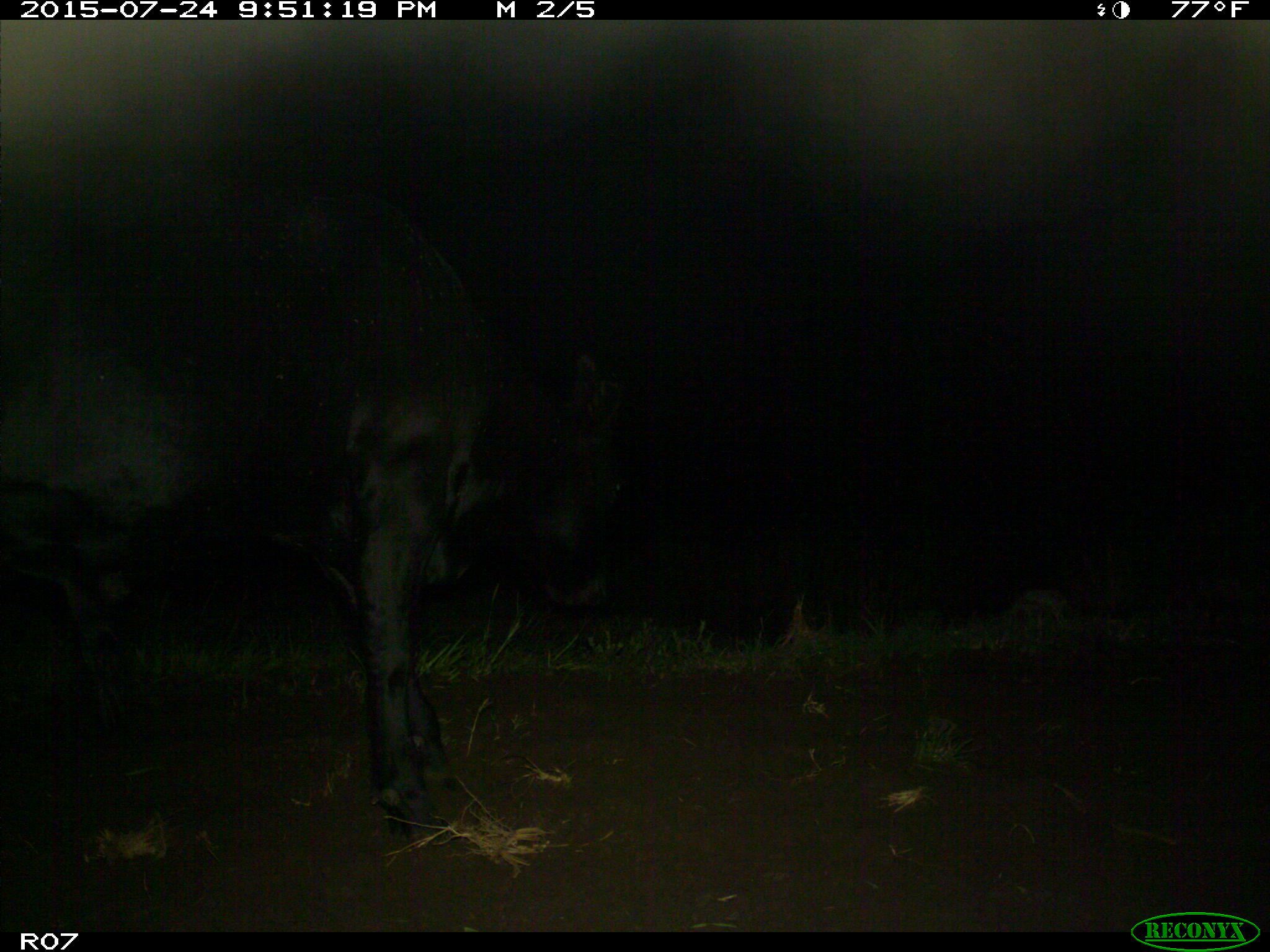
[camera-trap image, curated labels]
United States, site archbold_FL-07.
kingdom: Animalia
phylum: Chordata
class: Mammalia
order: Artiodactyla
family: Bovidae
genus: Bos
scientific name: Bos taurus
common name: domestic cow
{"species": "Bos taurus (domestic cow)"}